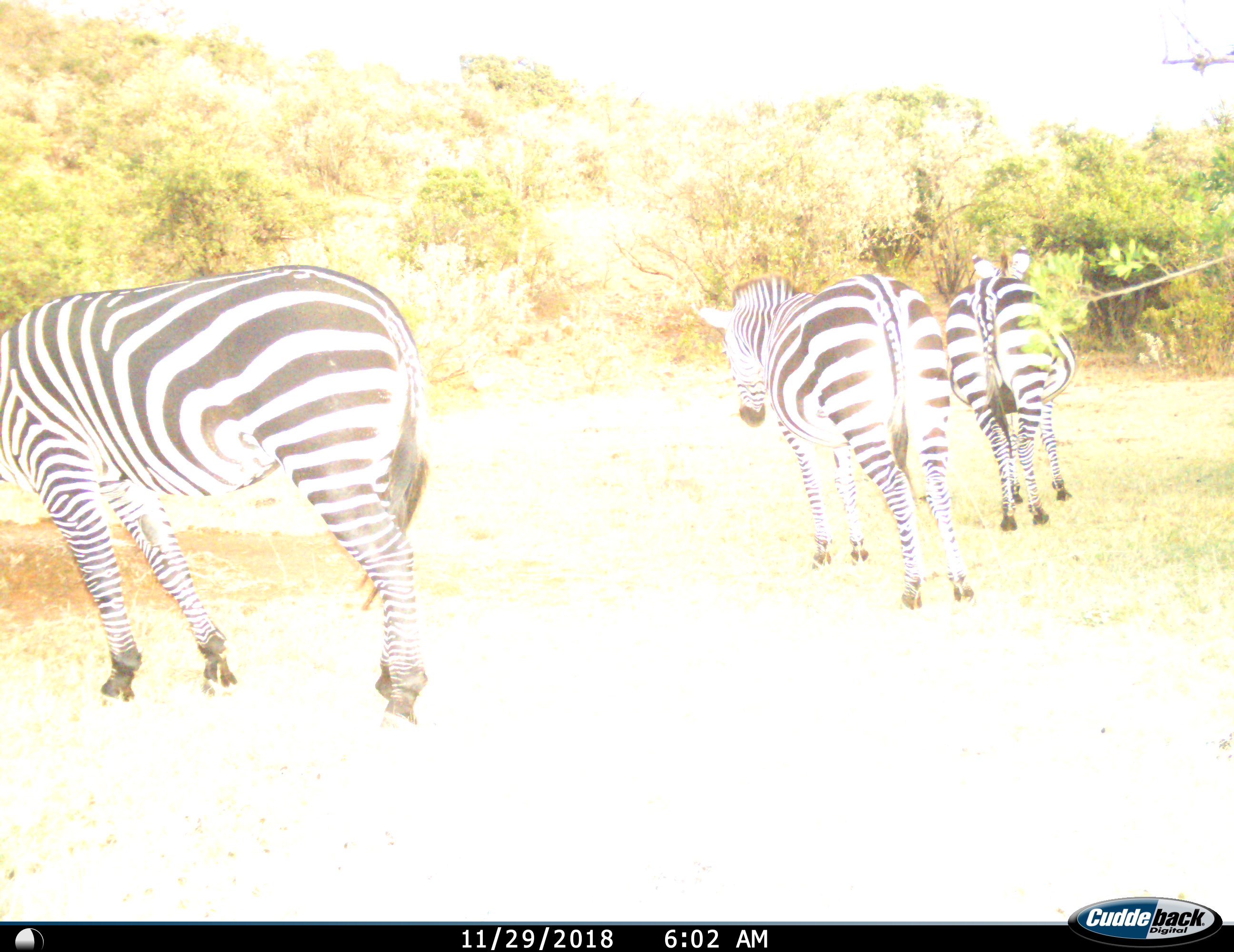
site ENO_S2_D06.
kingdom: Animalia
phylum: Chordata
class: Mammalia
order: Perissodactyla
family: Equidae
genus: Equus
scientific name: Equus quagga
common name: plains zebra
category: zebraplains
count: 3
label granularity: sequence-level